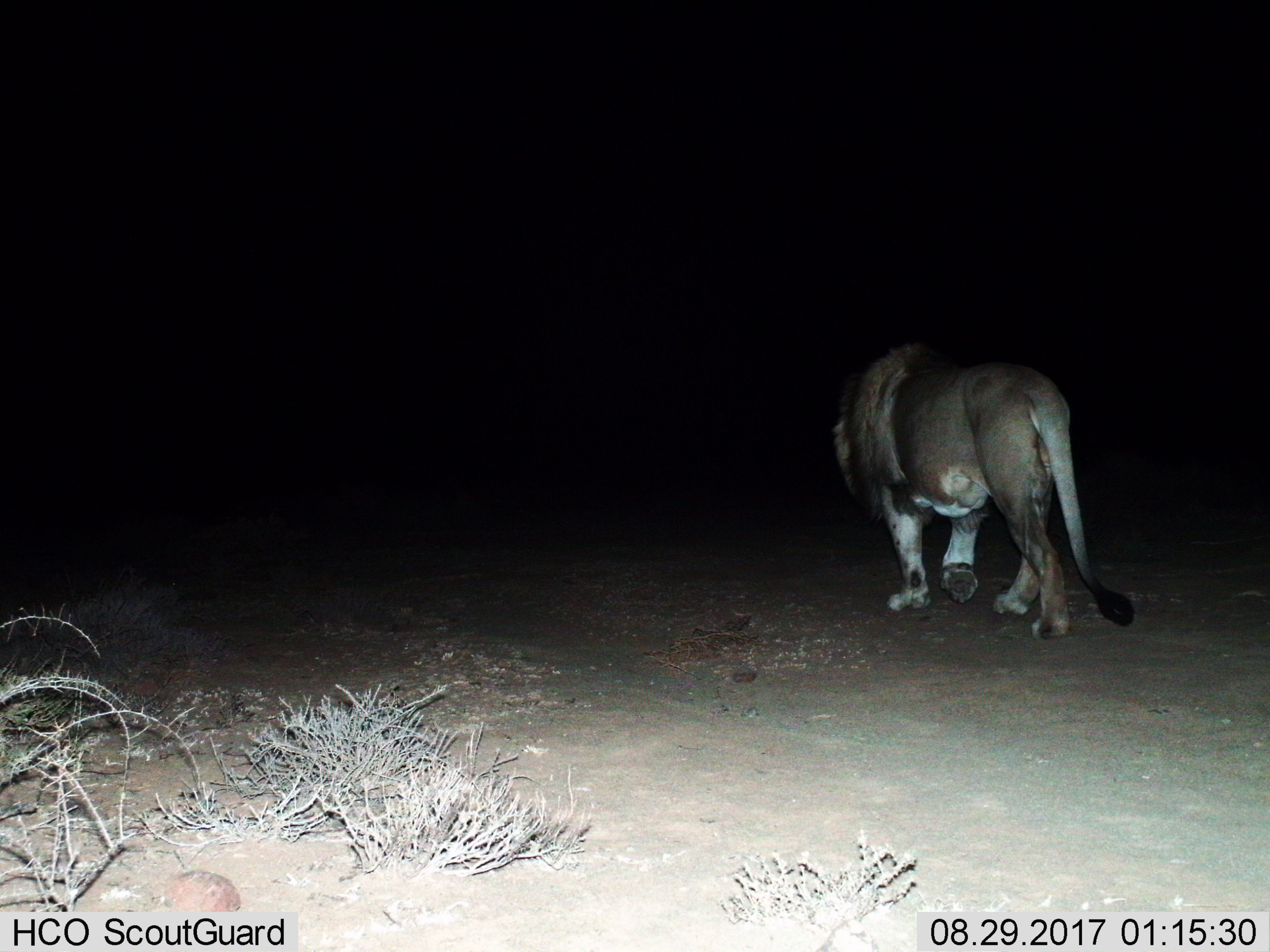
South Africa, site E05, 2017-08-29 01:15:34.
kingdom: Animalia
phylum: Chordata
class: Mammalia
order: Carnivora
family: Felidae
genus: Panthera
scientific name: Panthera leo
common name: male lion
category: lionmale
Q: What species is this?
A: Lionmale (male lion) (Panthera leo).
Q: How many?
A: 1.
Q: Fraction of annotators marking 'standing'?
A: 0%.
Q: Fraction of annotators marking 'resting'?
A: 0%.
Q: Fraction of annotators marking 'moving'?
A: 100%.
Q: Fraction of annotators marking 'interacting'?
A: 0%.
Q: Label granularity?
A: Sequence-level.